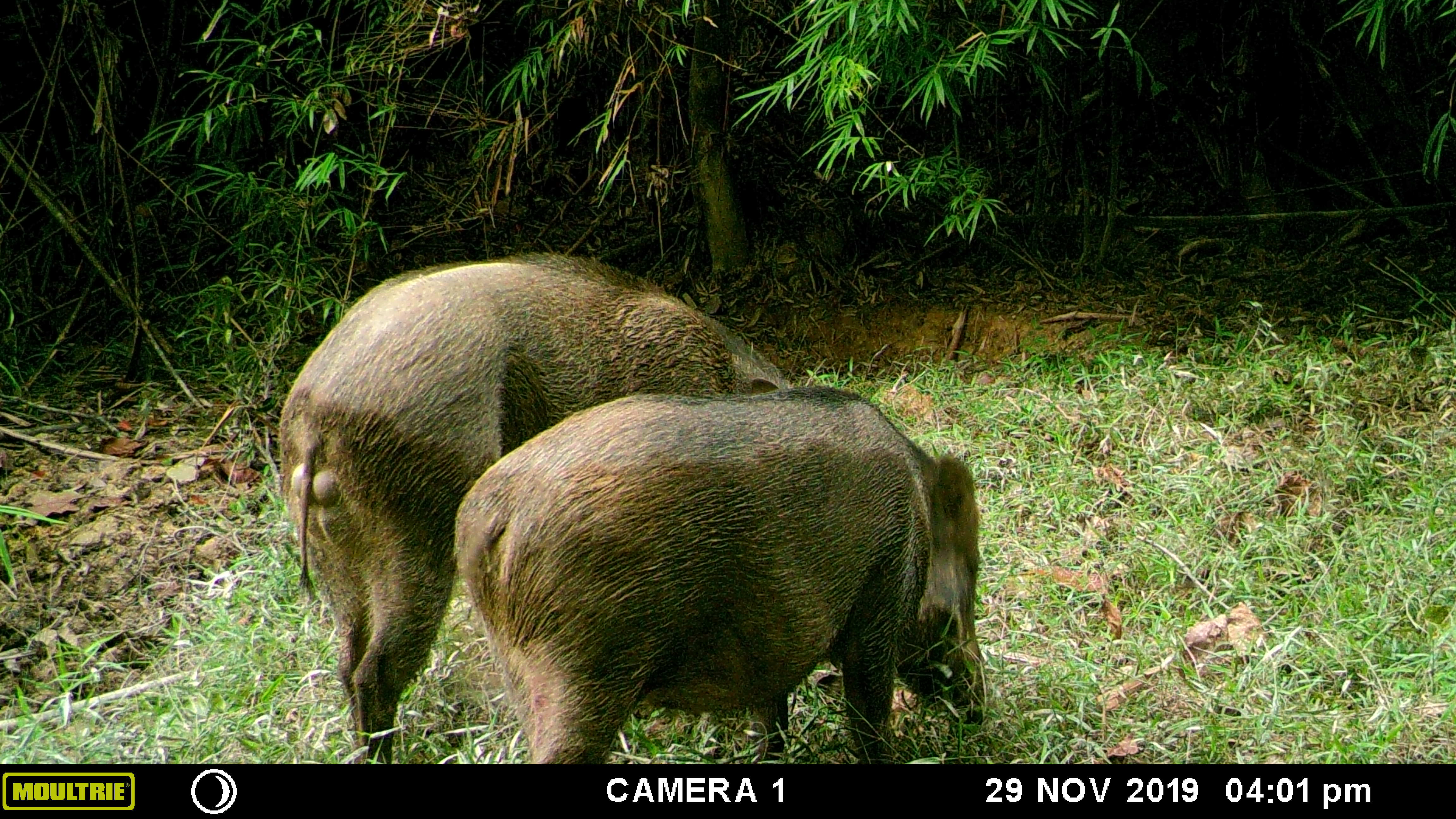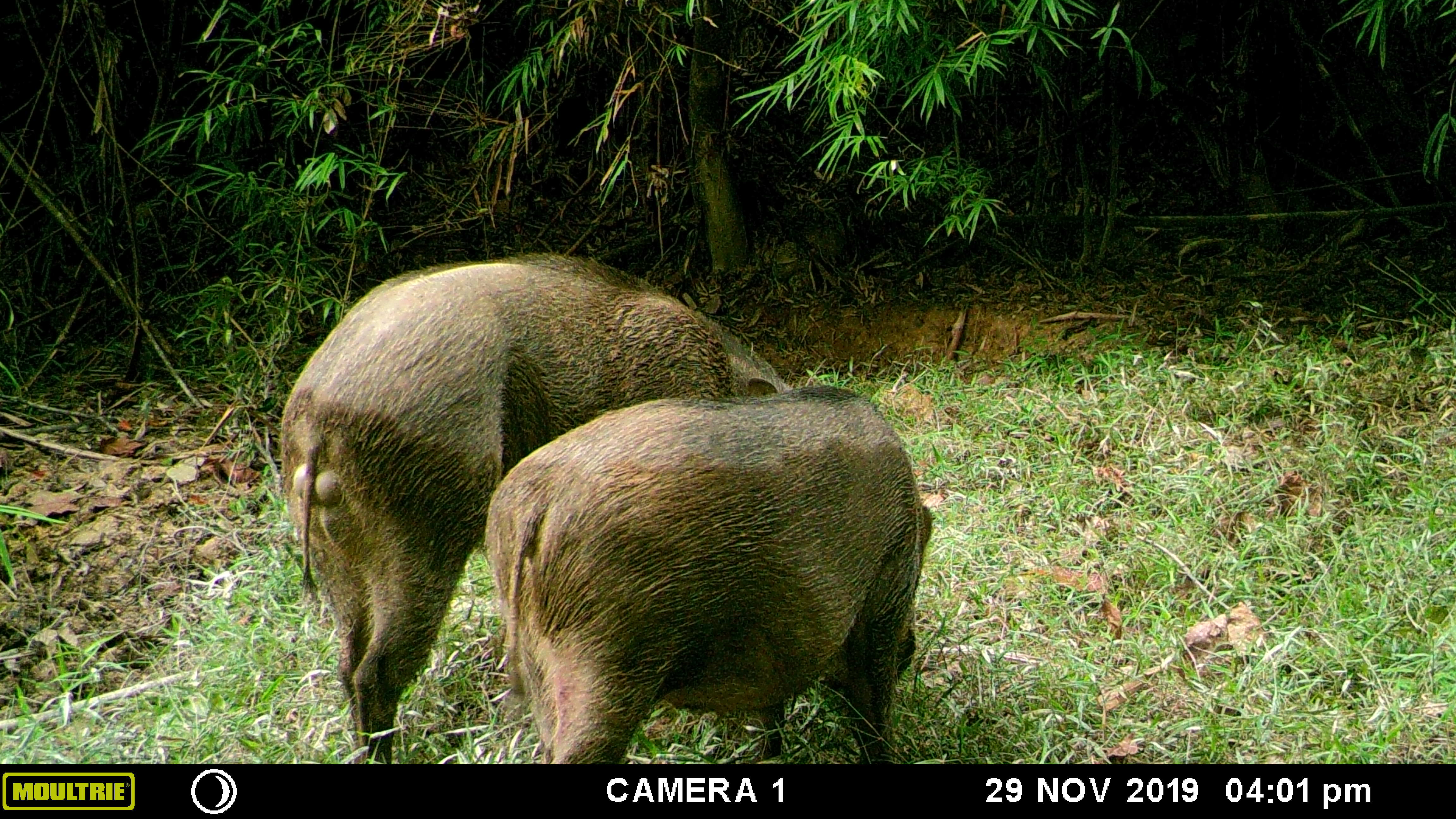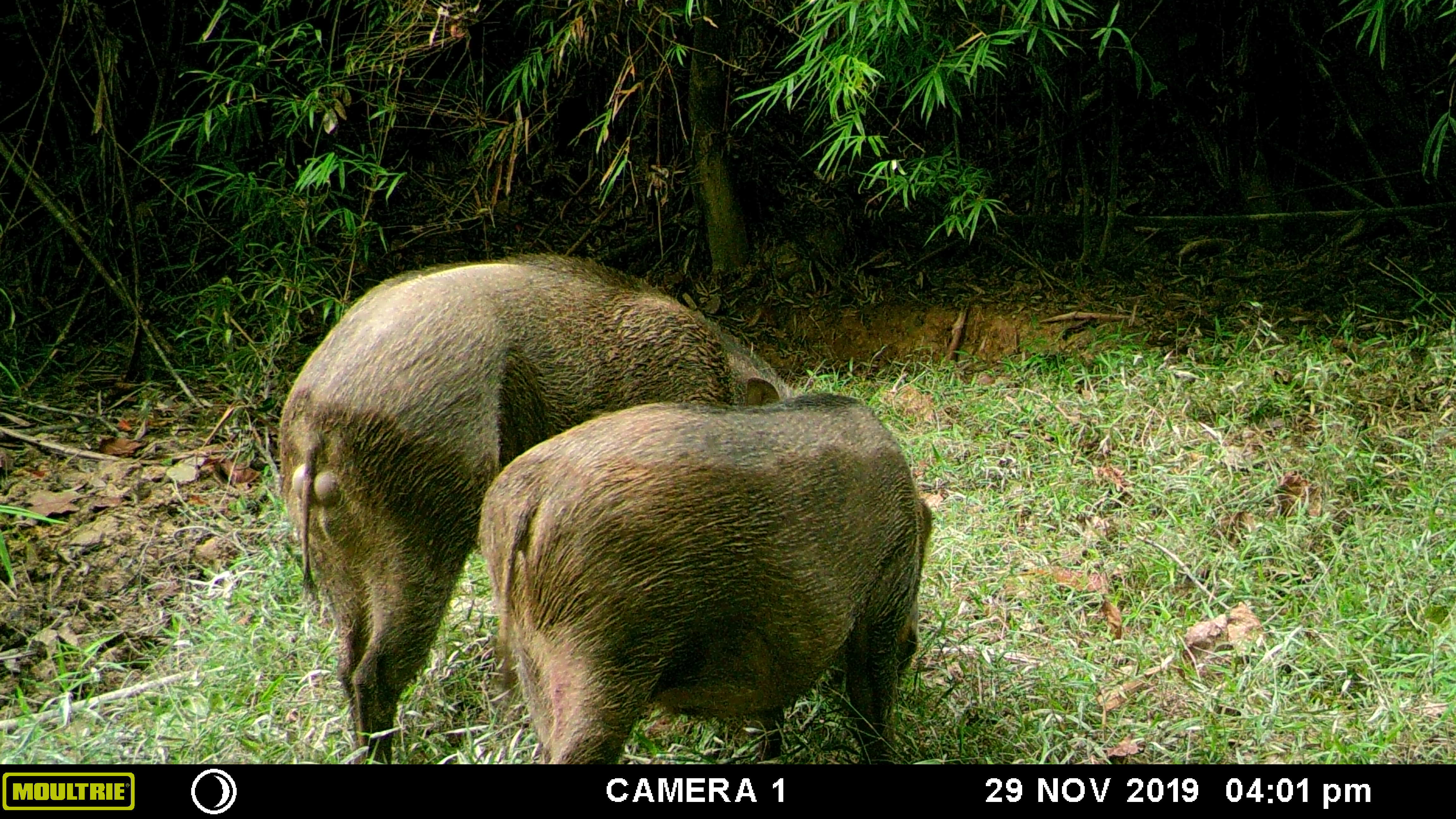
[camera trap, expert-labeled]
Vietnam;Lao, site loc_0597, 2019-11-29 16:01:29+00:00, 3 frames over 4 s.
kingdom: Animalia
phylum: Chordata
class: Mammalia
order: Artiodactyla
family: Suidae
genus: Sus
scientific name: Sus scrofa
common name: eurasian wild pig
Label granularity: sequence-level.